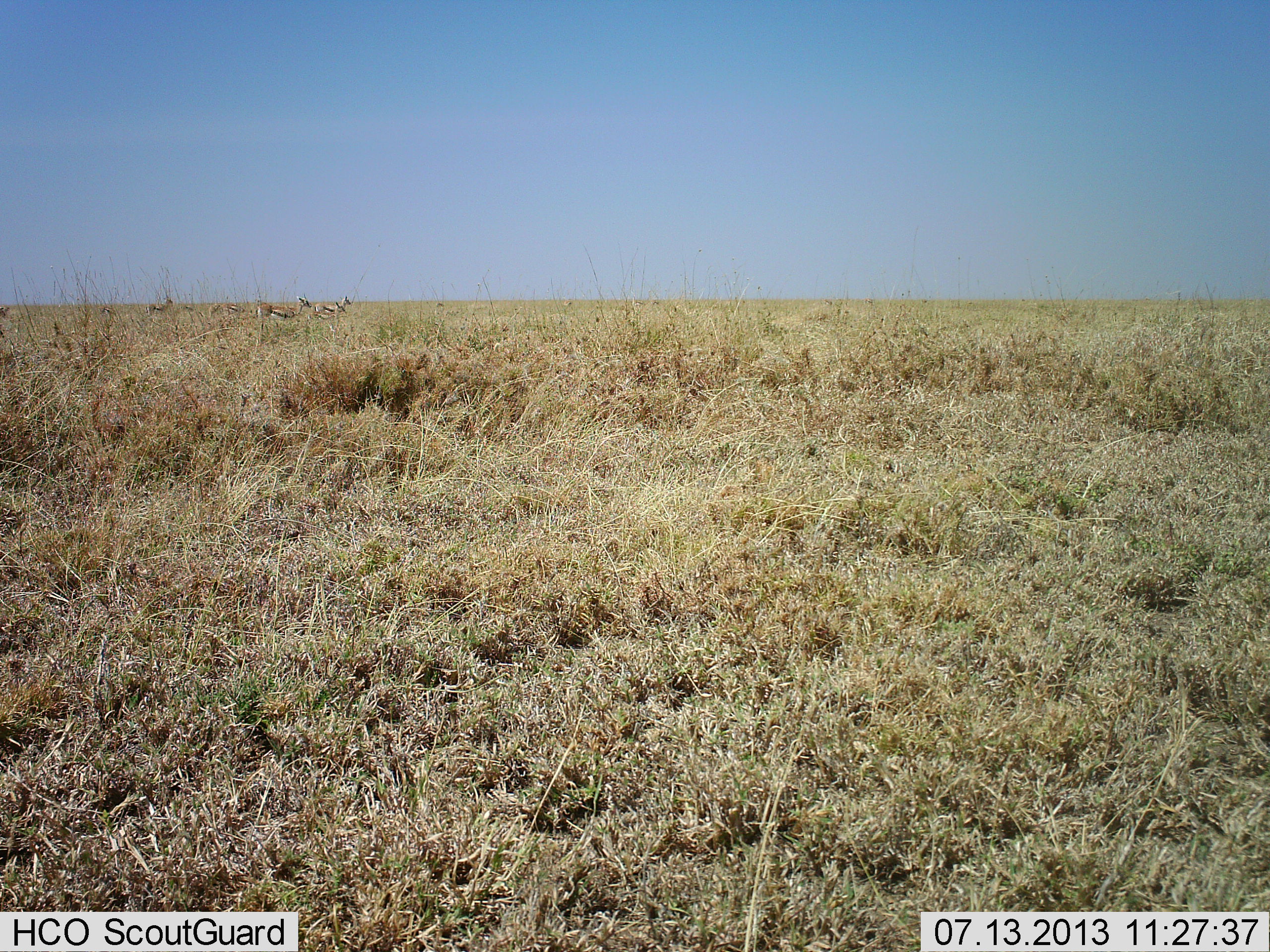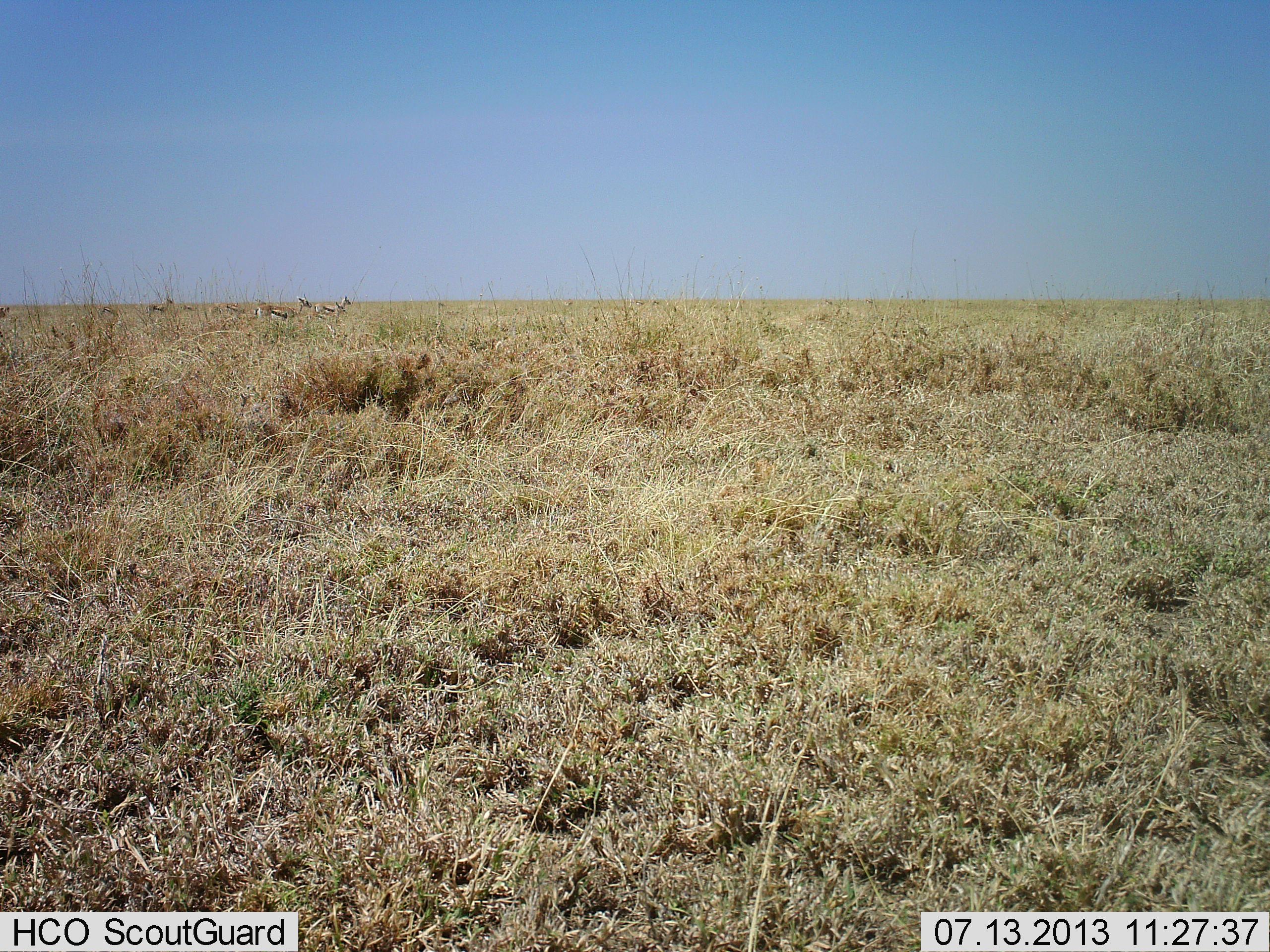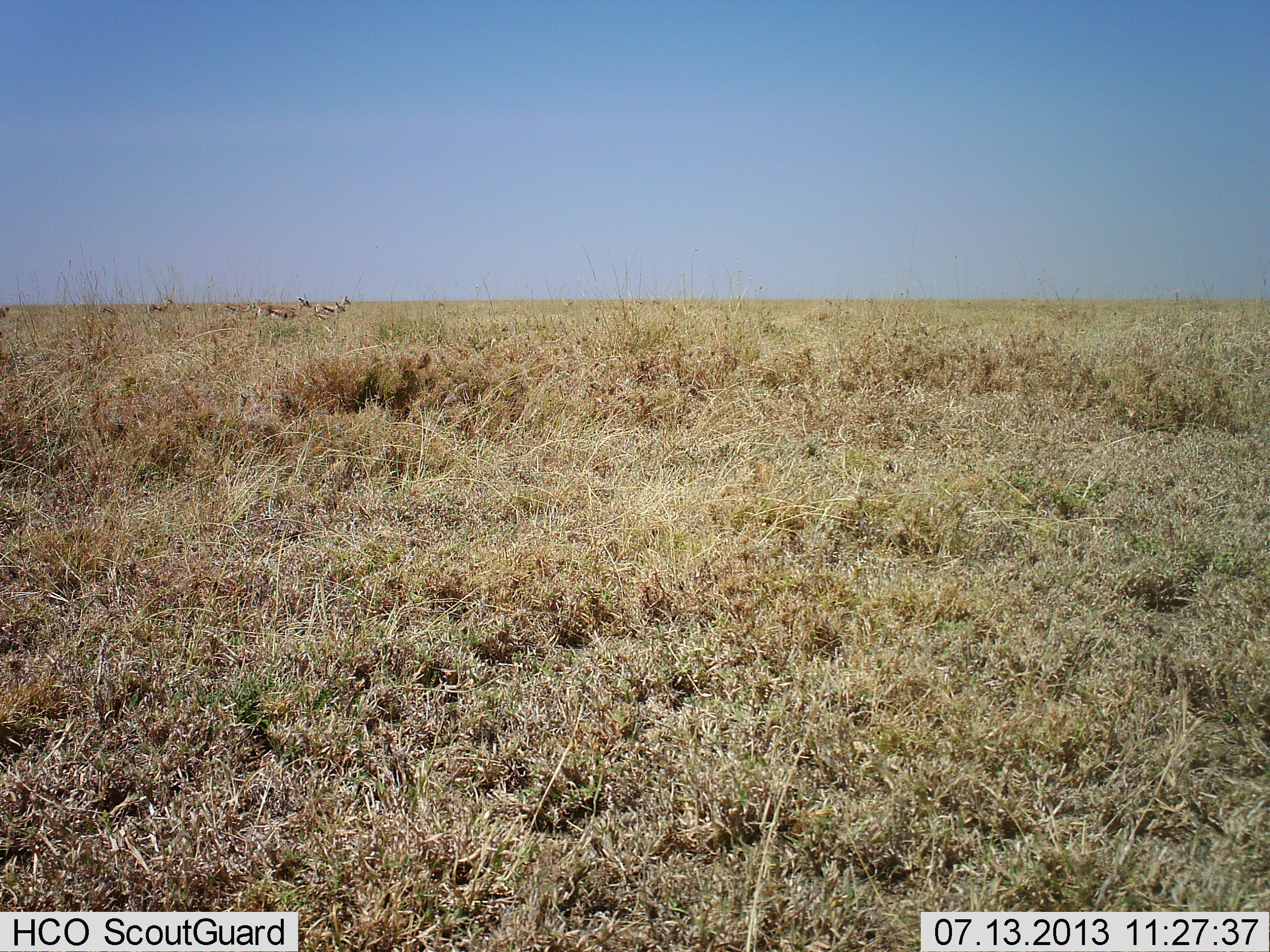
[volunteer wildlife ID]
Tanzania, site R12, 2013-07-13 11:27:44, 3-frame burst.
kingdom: Animalia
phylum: Chordata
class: Mammalia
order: Artiodactyla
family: Bovidae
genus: Eudorcas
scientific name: Eudorcas thomsonii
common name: thomson's gazelle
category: gazellethomsons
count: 4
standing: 92%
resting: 4%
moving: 8%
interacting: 0%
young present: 0%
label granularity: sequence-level